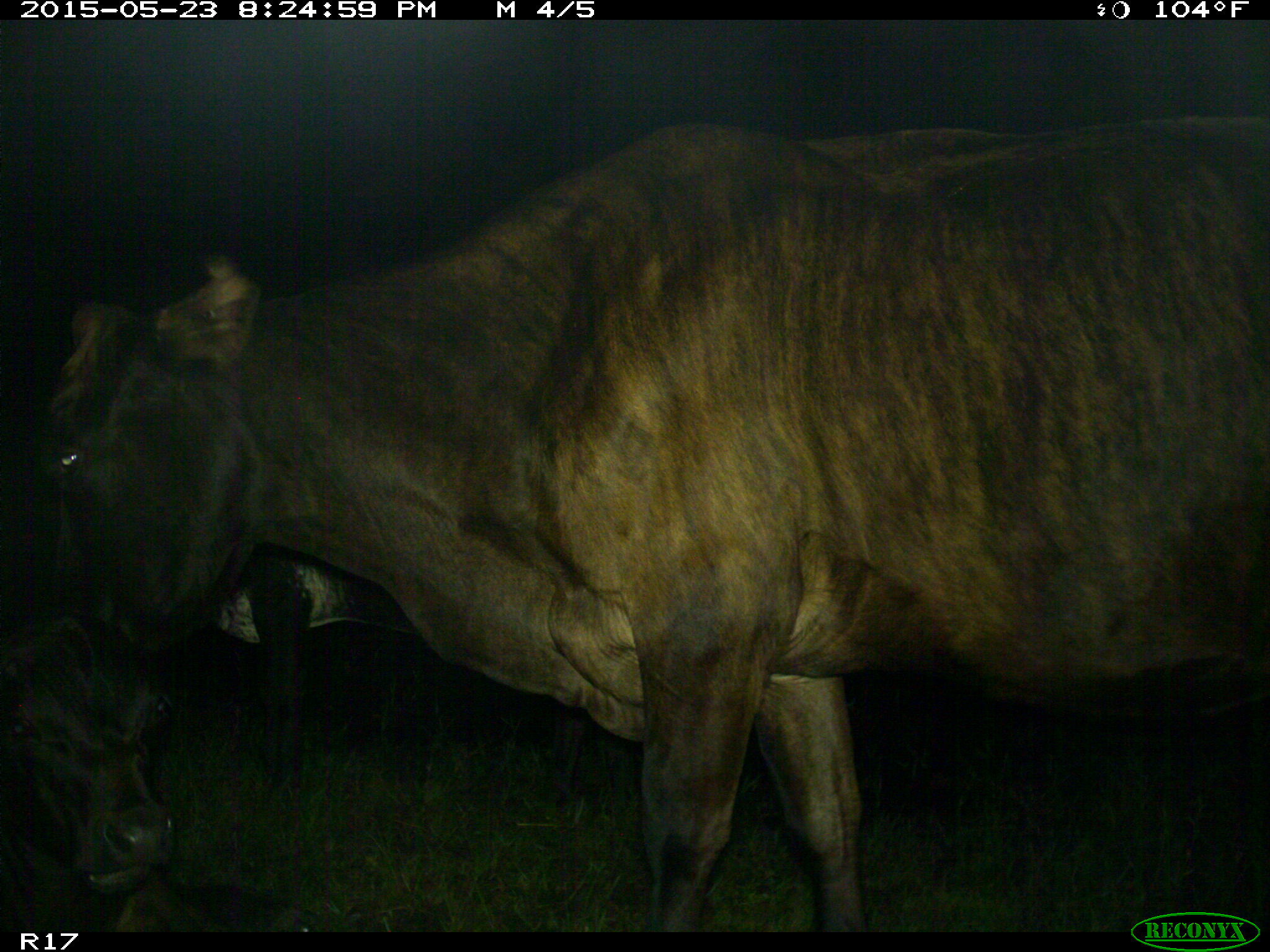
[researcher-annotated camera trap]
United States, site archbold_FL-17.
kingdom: Animalia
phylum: Chordata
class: Mammalia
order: Artiodactyla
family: Bovidae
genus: Bos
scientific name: Bos taurus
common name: domestic cow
Bos taurus (domestic cow).